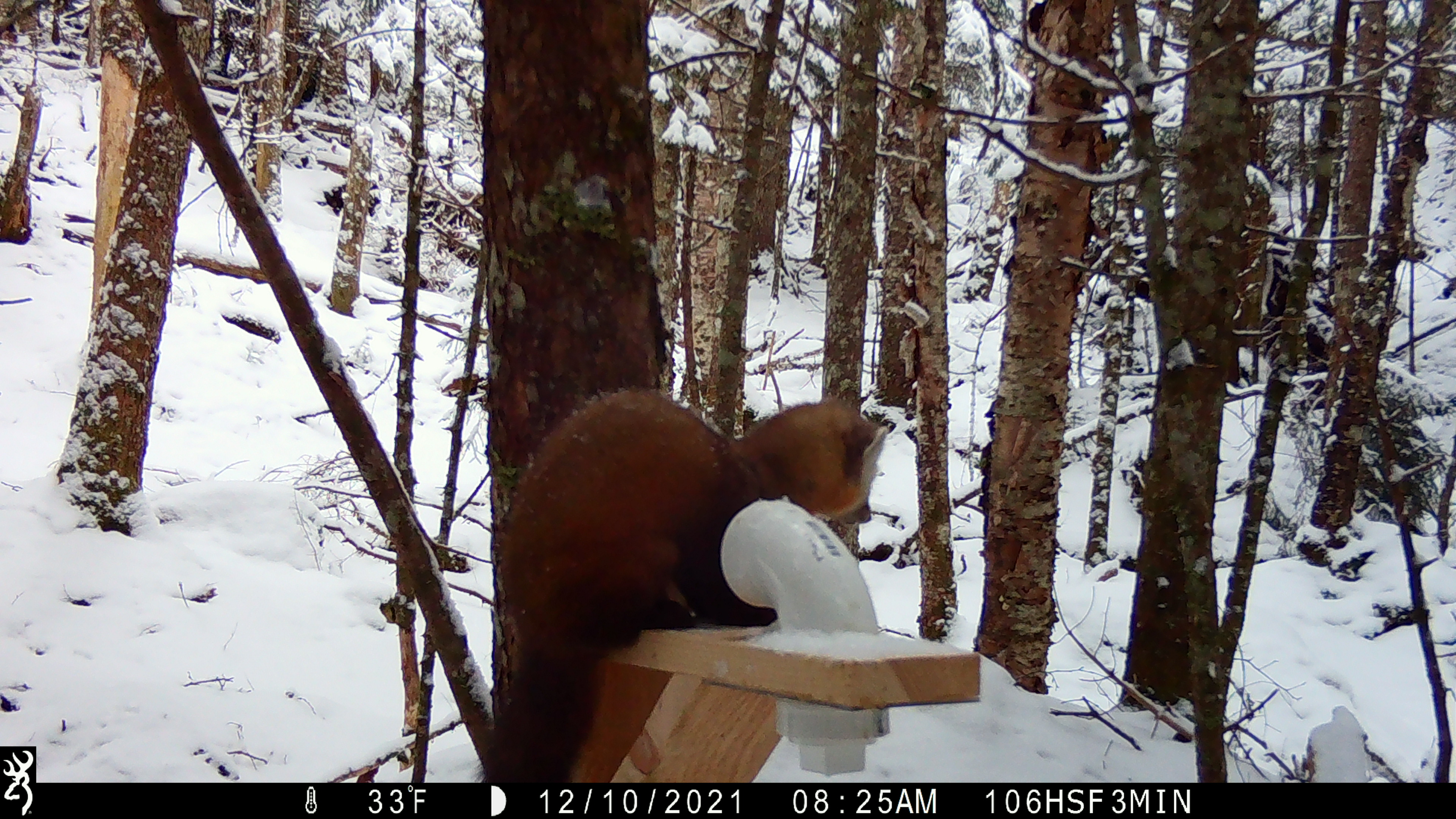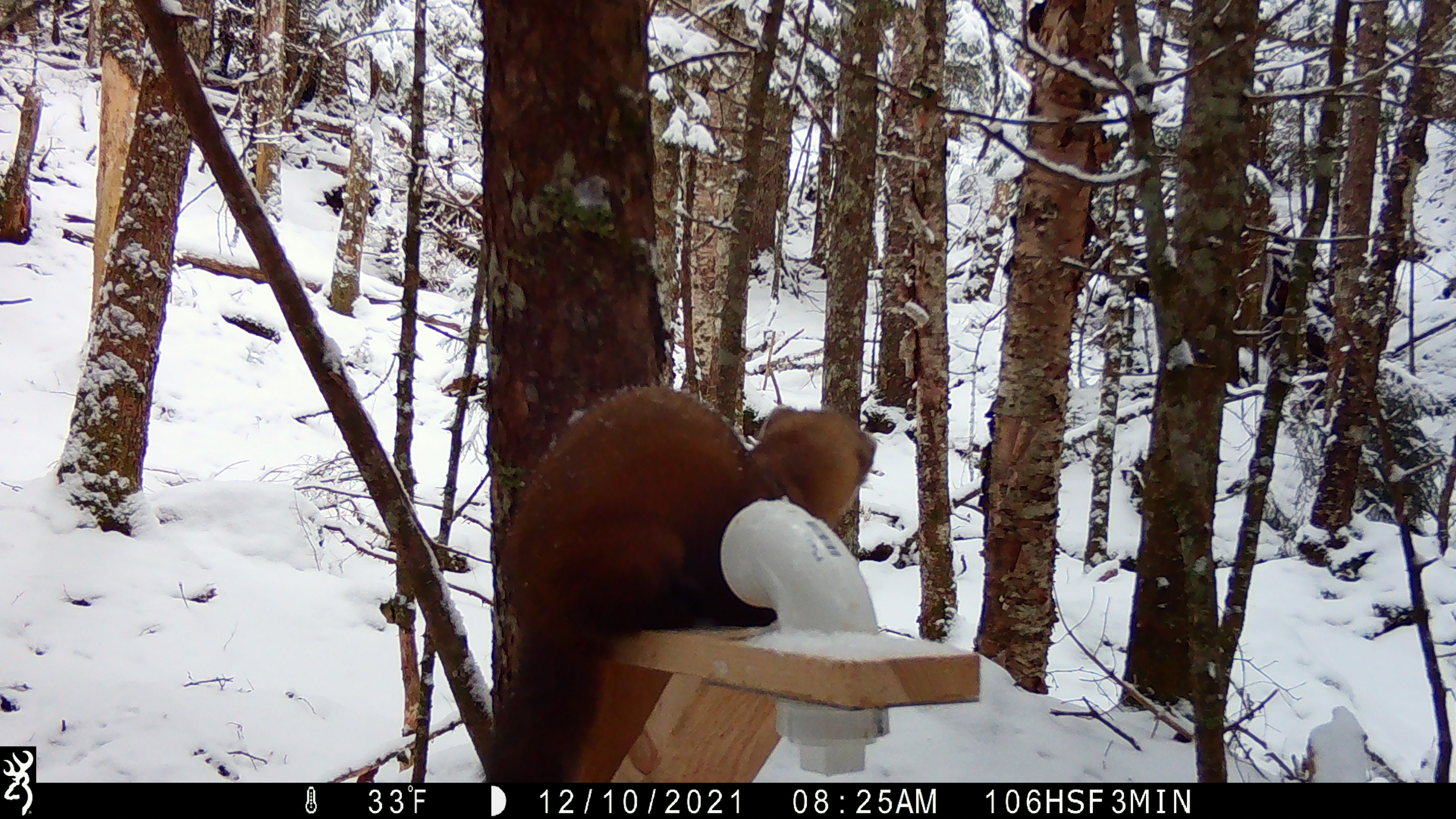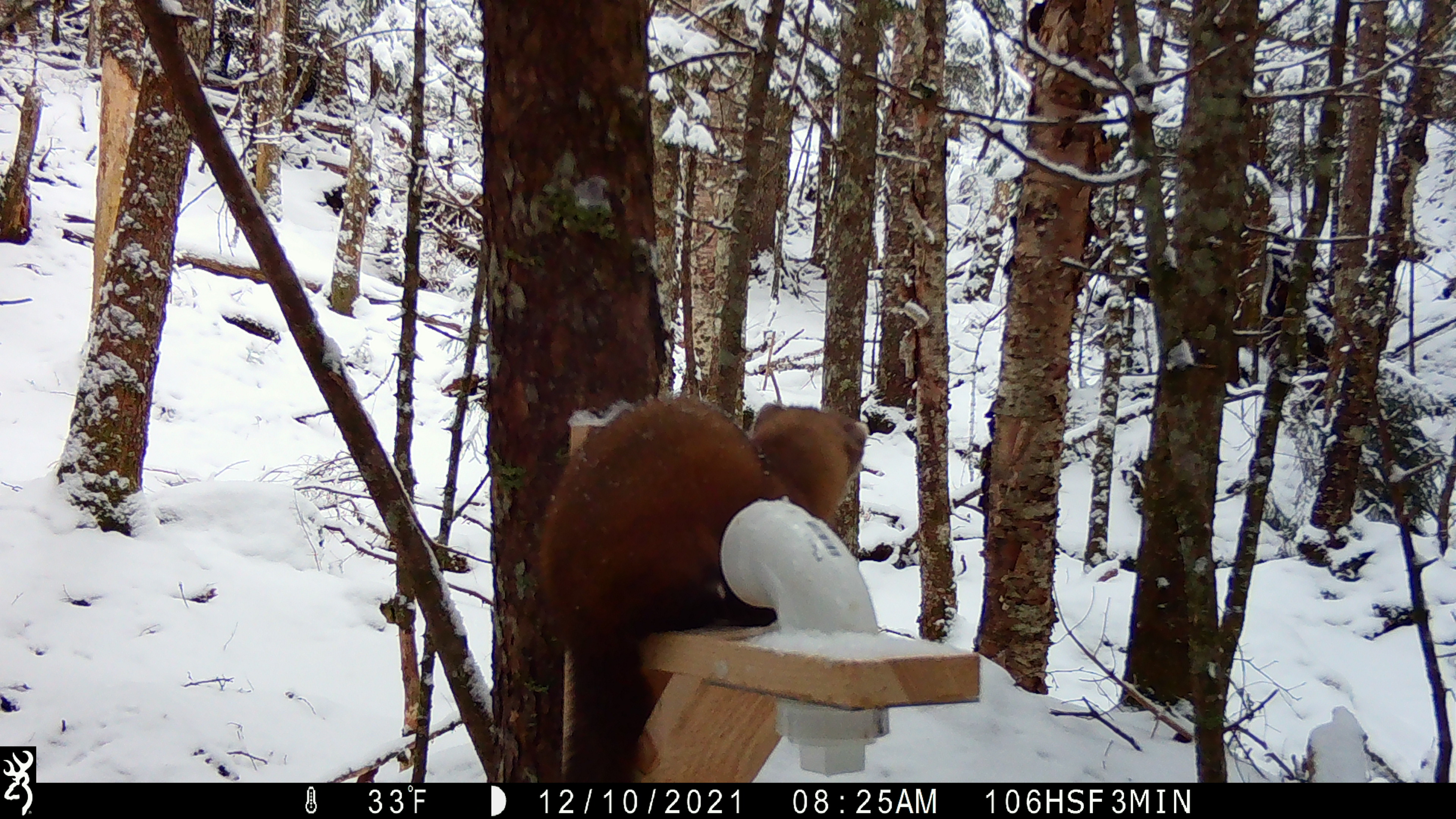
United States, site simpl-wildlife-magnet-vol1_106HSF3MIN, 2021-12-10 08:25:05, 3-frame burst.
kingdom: Animalia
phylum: Chordata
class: Mammalia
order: Carnivora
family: Mustelidae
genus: Martes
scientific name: Martes americana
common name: american marten